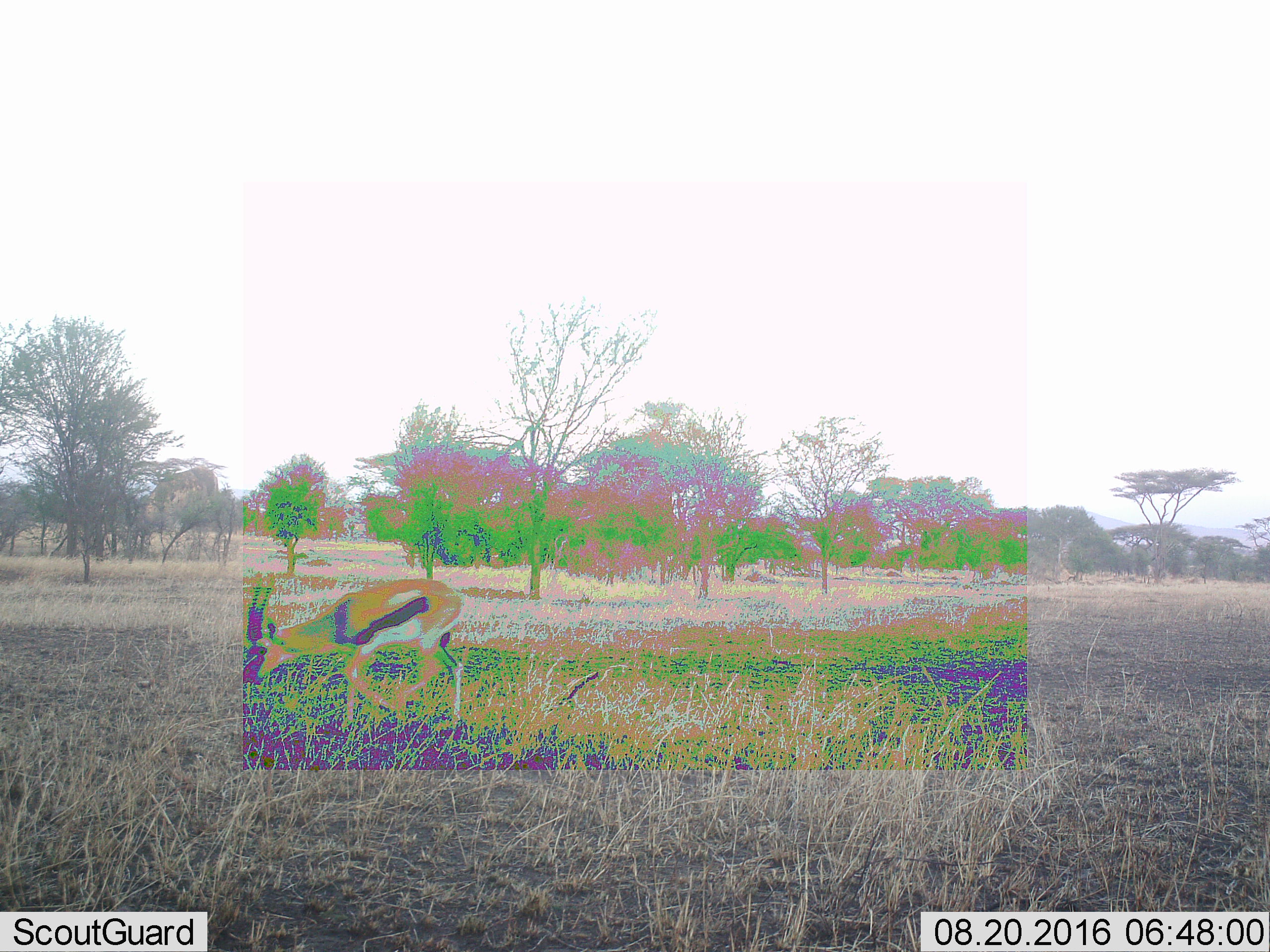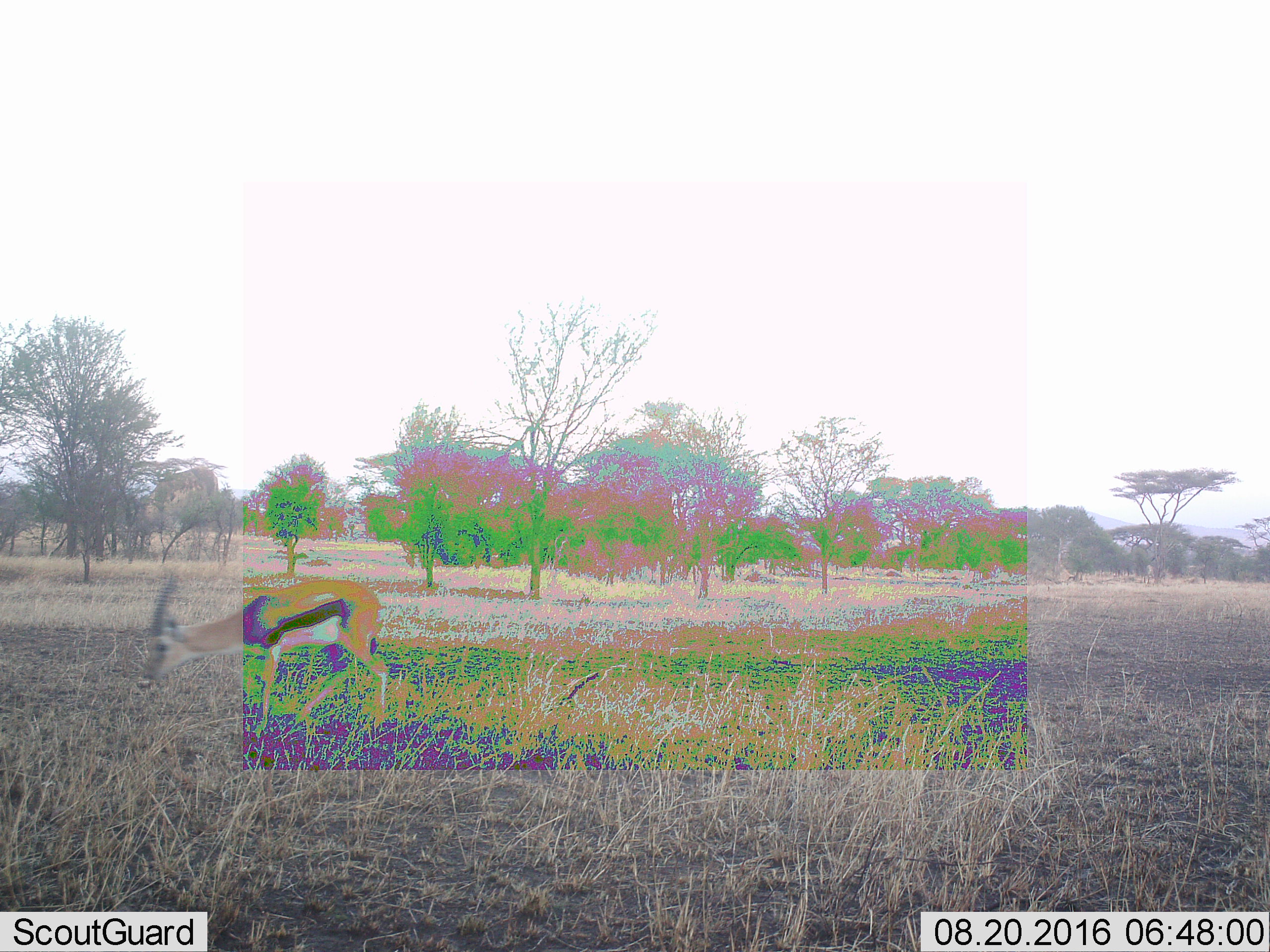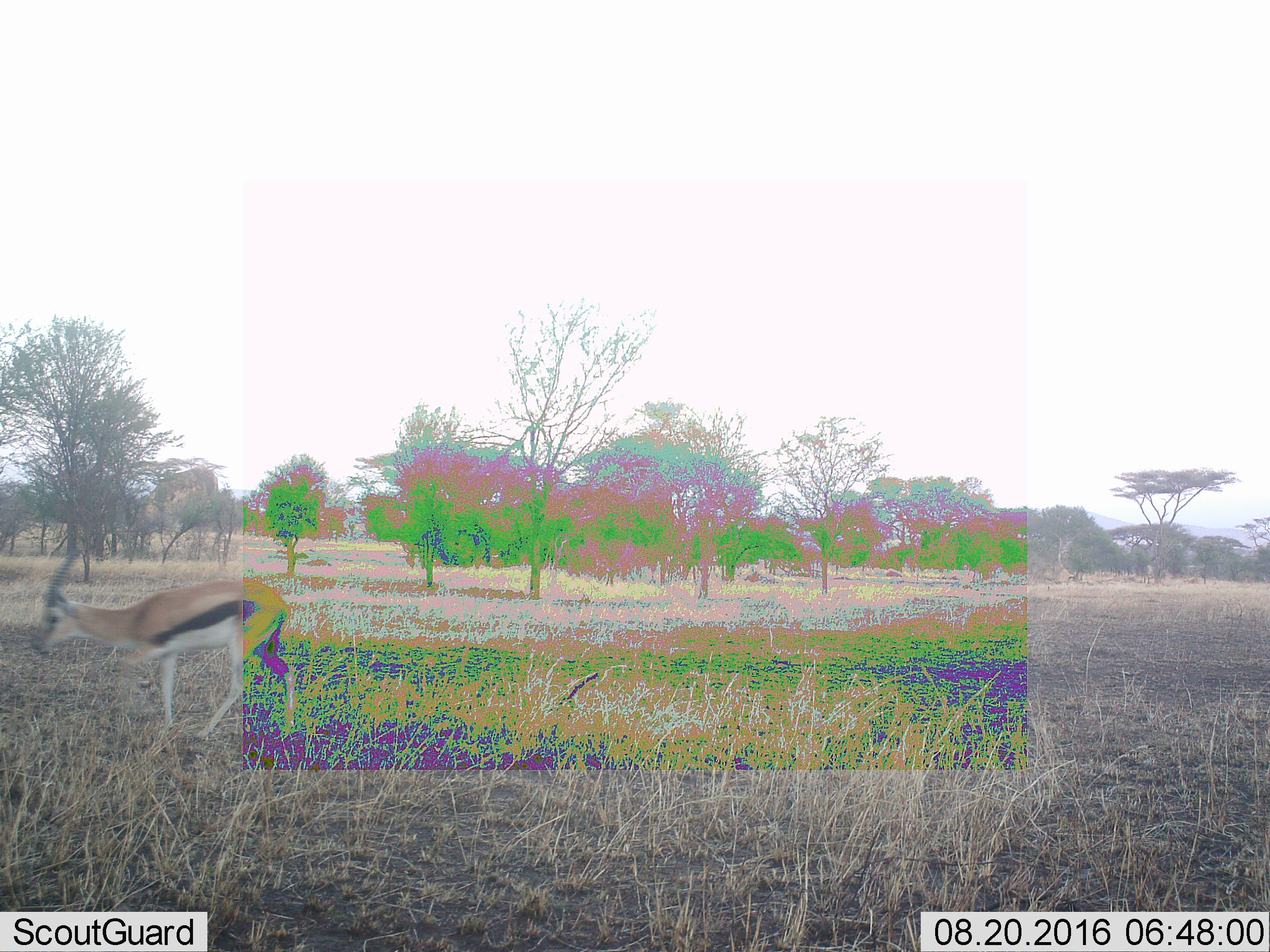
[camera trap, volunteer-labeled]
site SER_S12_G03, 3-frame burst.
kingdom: Animalia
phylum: Chordata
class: Mammalia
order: Artiodactyla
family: Bovidae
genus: Eudorcas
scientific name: Eudorcas thomsonii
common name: thomson's gazelle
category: gazellethomsons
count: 1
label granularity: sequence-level